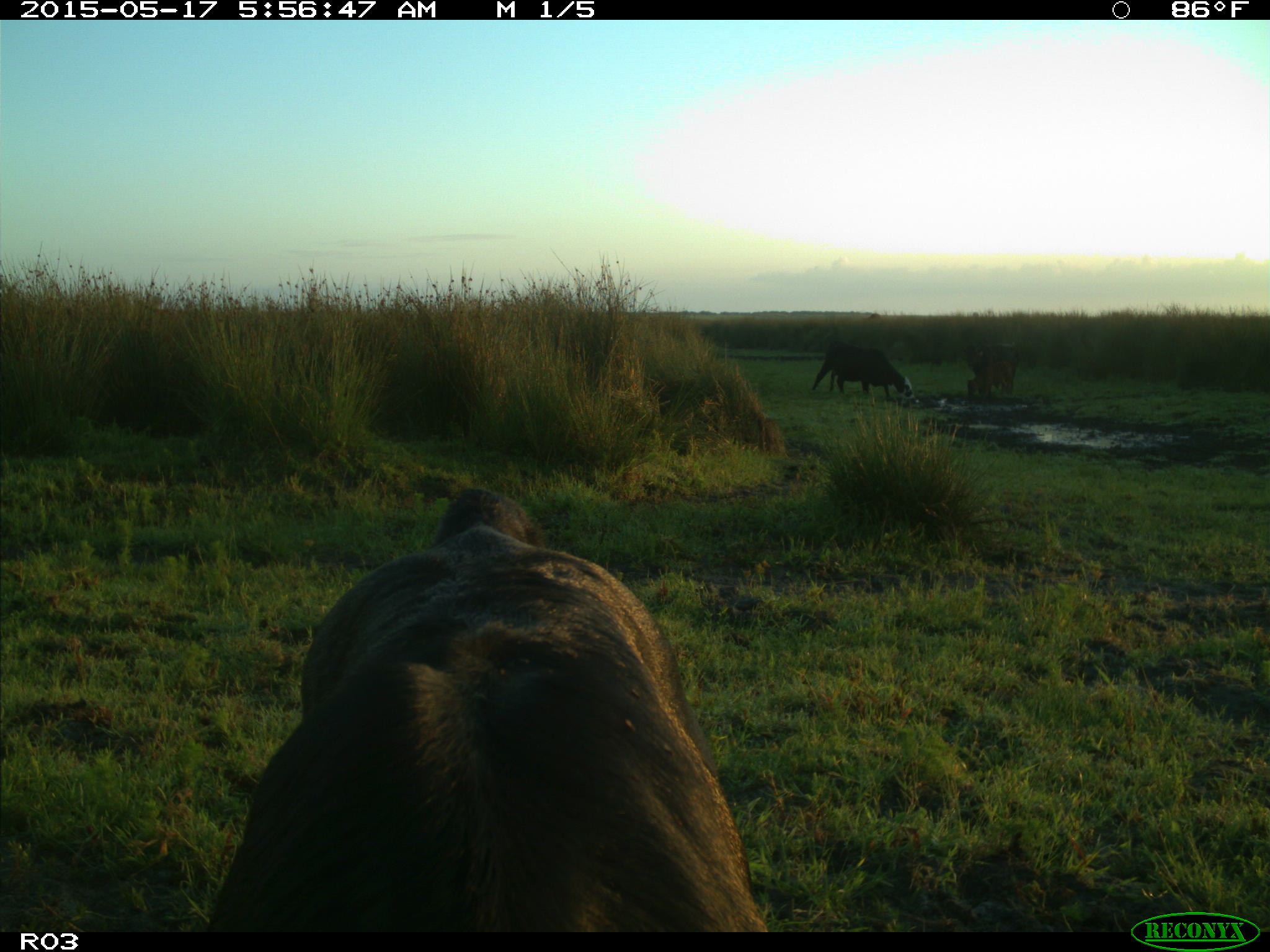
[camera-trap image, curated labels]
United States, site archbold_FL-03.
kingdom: Animalia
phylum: Chordata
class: Mammalia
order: Artiodactyla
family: Bovidae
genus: Bos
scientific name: Bos taurus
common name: domestic cow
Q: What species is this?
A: Bos taurus (domestic cow).